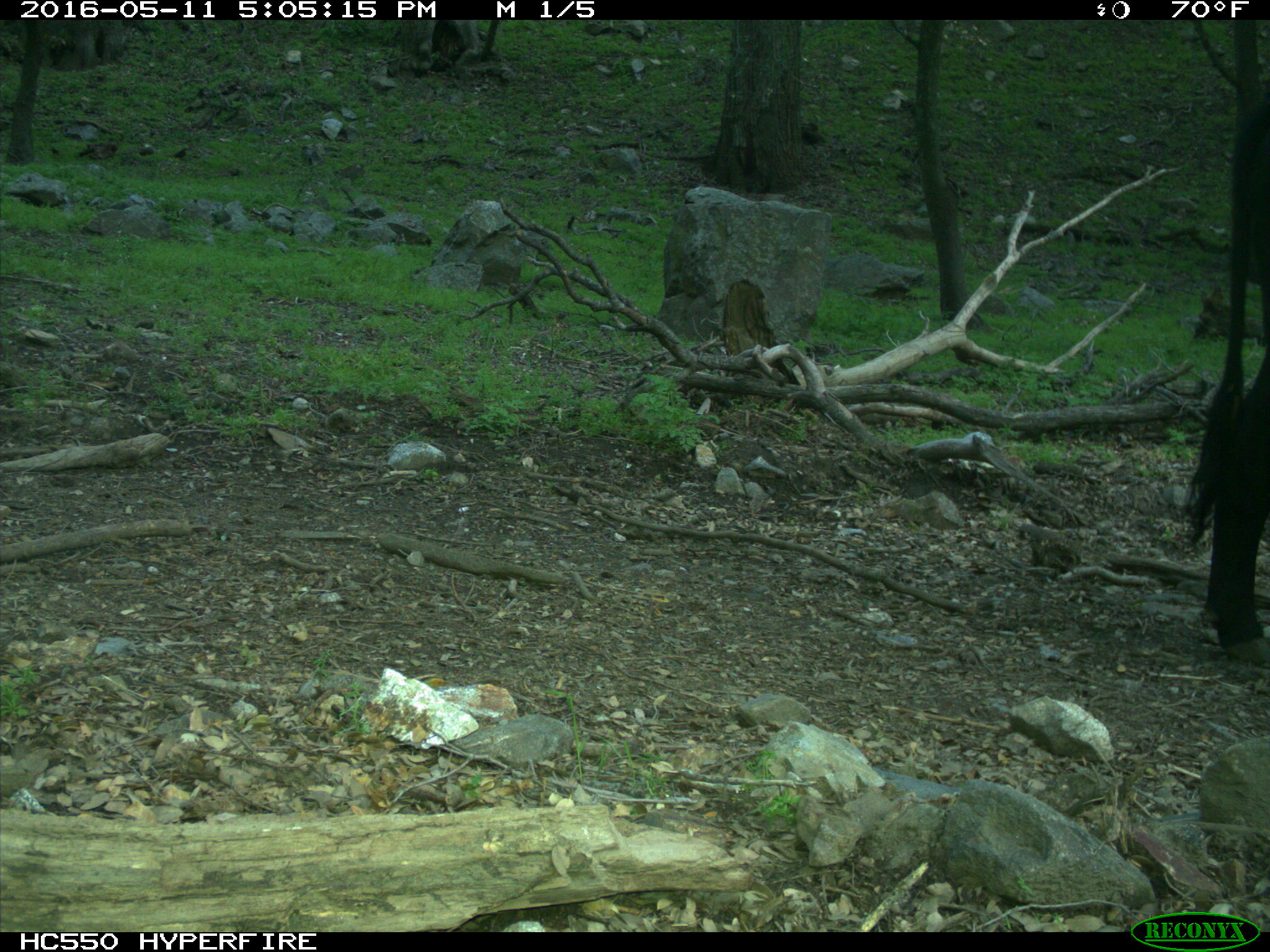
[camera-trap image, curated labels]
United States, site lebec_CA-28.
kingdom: Animalia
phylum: Chordata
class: Mammalia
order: Artiodactyla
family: Bovidae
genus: Bos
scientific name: Bos taurus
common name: domestic cow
Bos taurus (domestic cow).